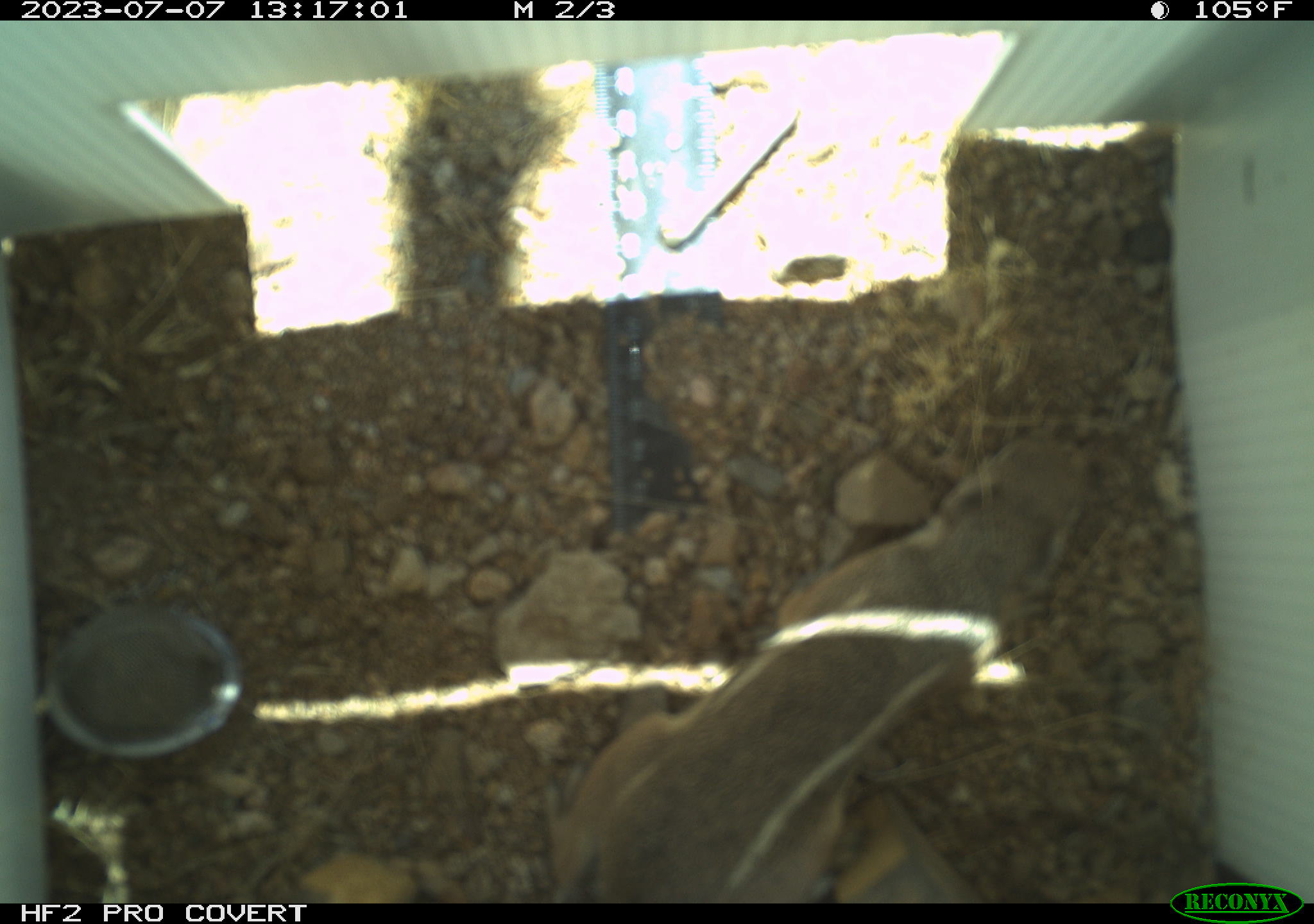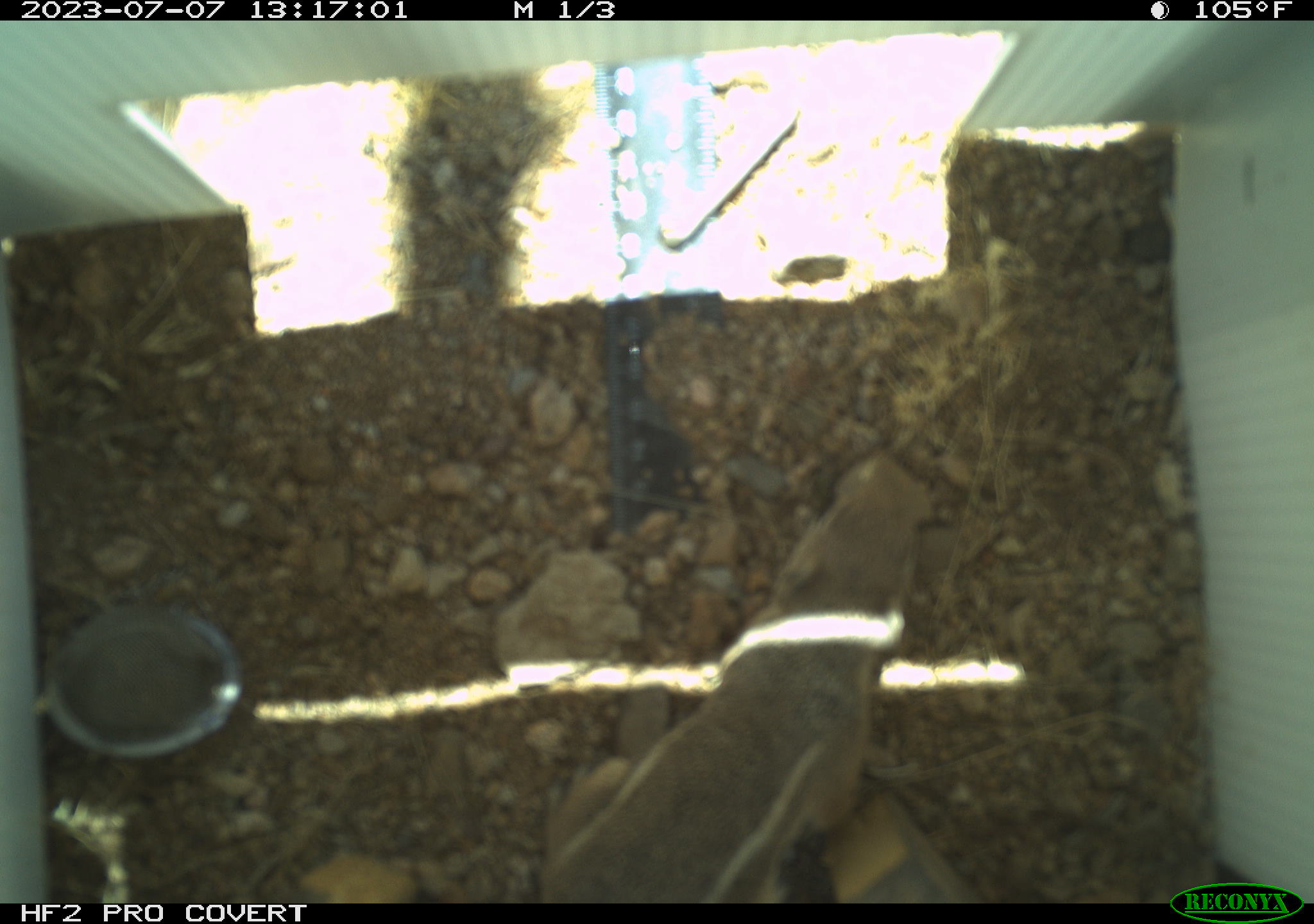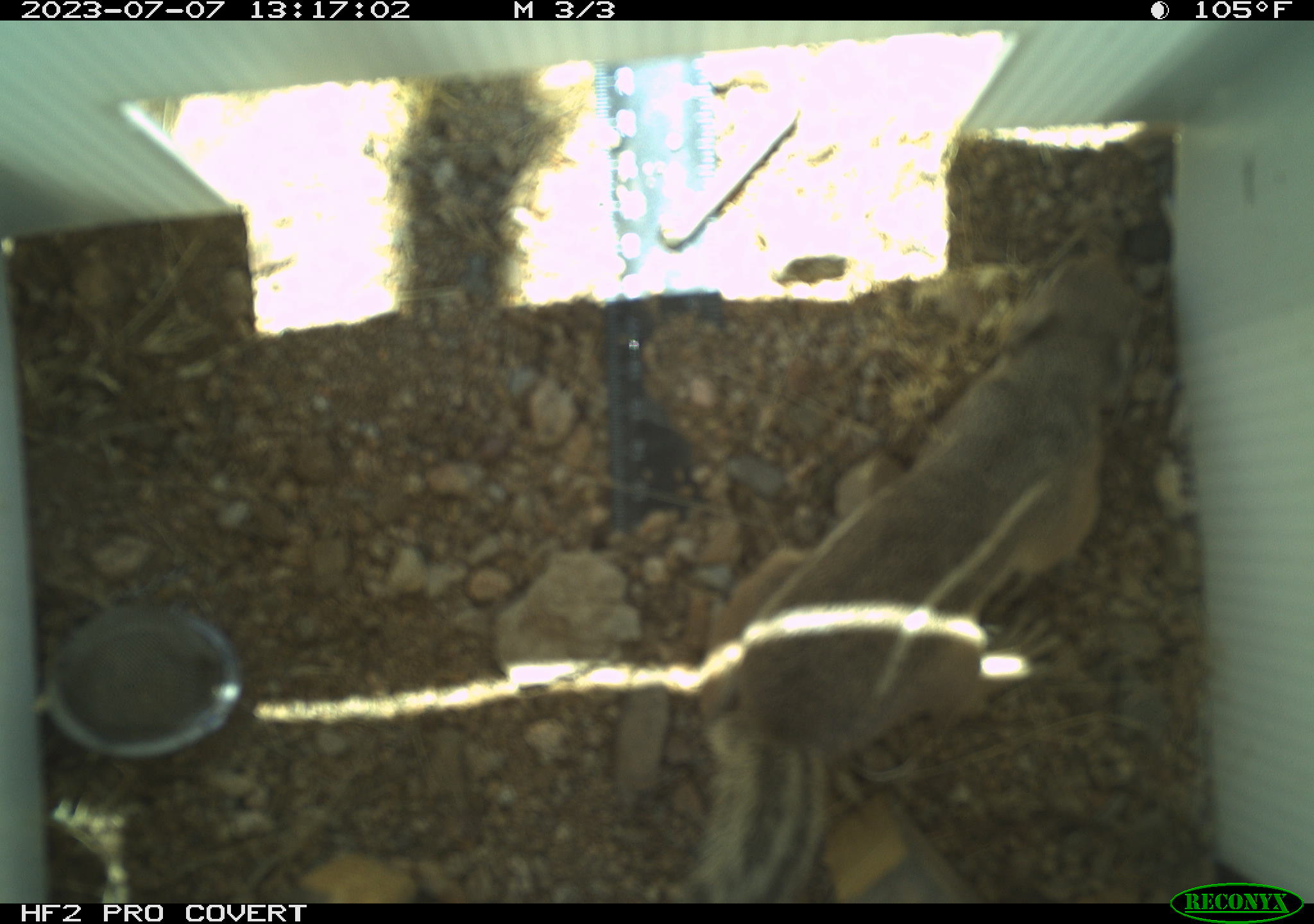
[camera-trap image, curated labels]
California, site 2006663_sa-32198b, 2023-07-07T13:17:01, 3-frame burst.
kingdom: Animalia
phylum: Chordata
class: Mammalia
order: Rodentia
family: Sciuridae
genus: Ammospermophilus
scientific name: Ammospermophilus leucurus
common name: white-tailed antelope squirrel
White-tailed antelope squirrel (Ammospermophilus leucurus).